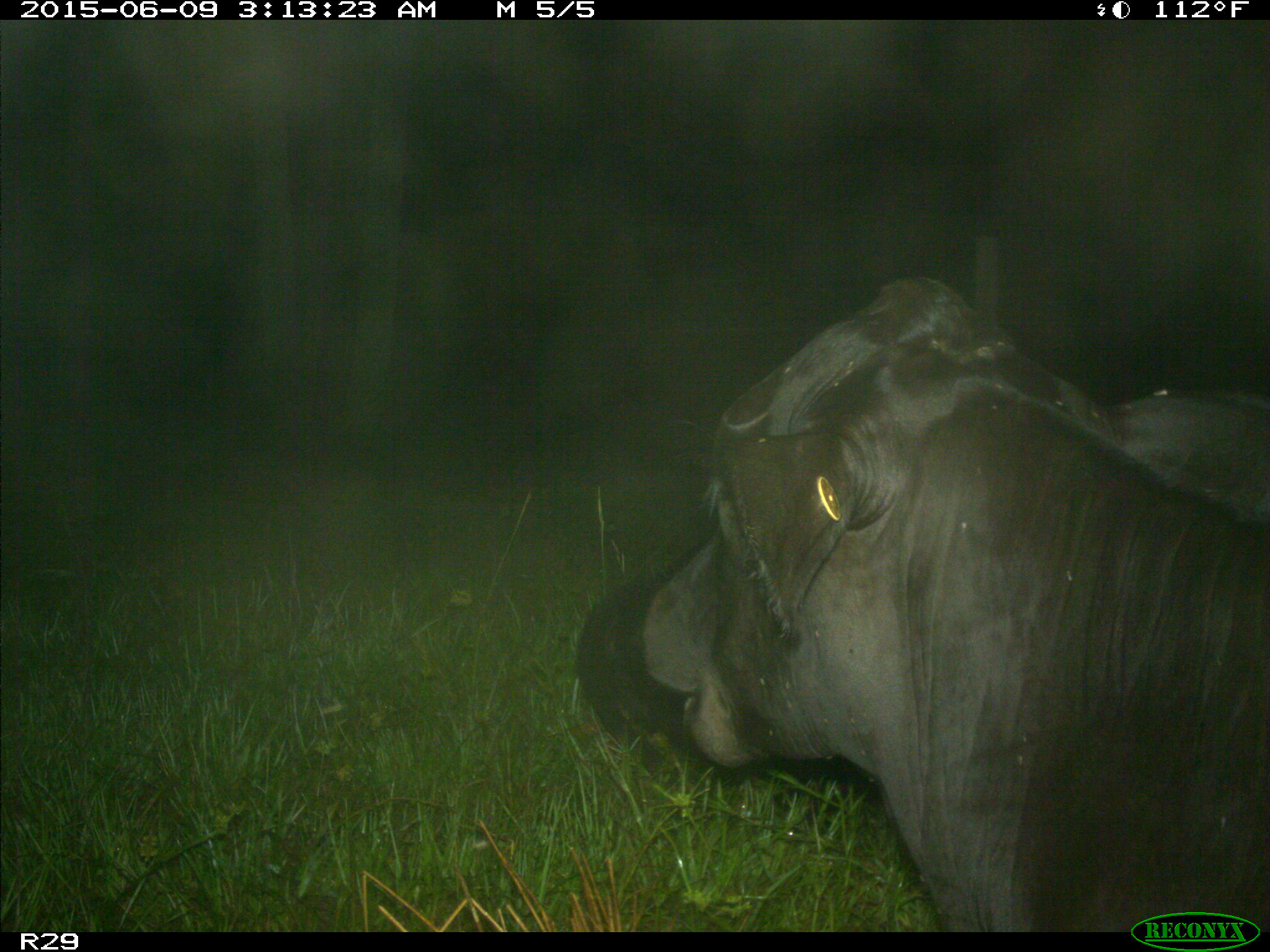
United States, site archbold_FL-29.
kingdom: Animalia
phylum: Chordata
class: Mammalia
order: Artiodactyla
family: Bovidae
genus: Bos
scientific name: Bos taurus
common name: domestic cow